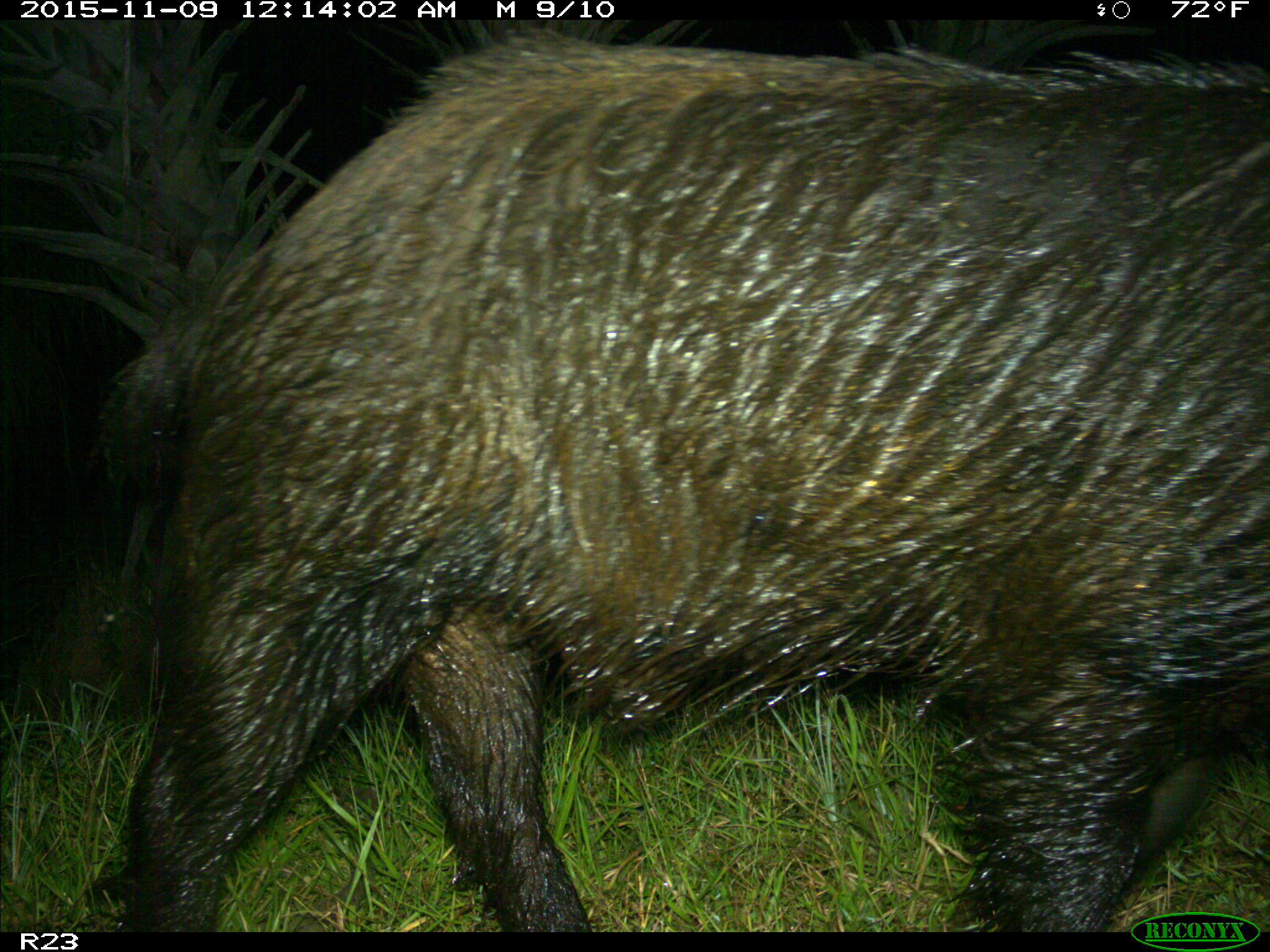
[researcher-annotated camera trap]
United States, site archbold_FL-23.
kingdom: Animalia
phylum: Chordata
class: Mammalia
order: Artiodactyla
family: Suidae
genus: Sus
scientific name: Sus scrofa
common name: wild boar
Sus scrofa (wild boar).